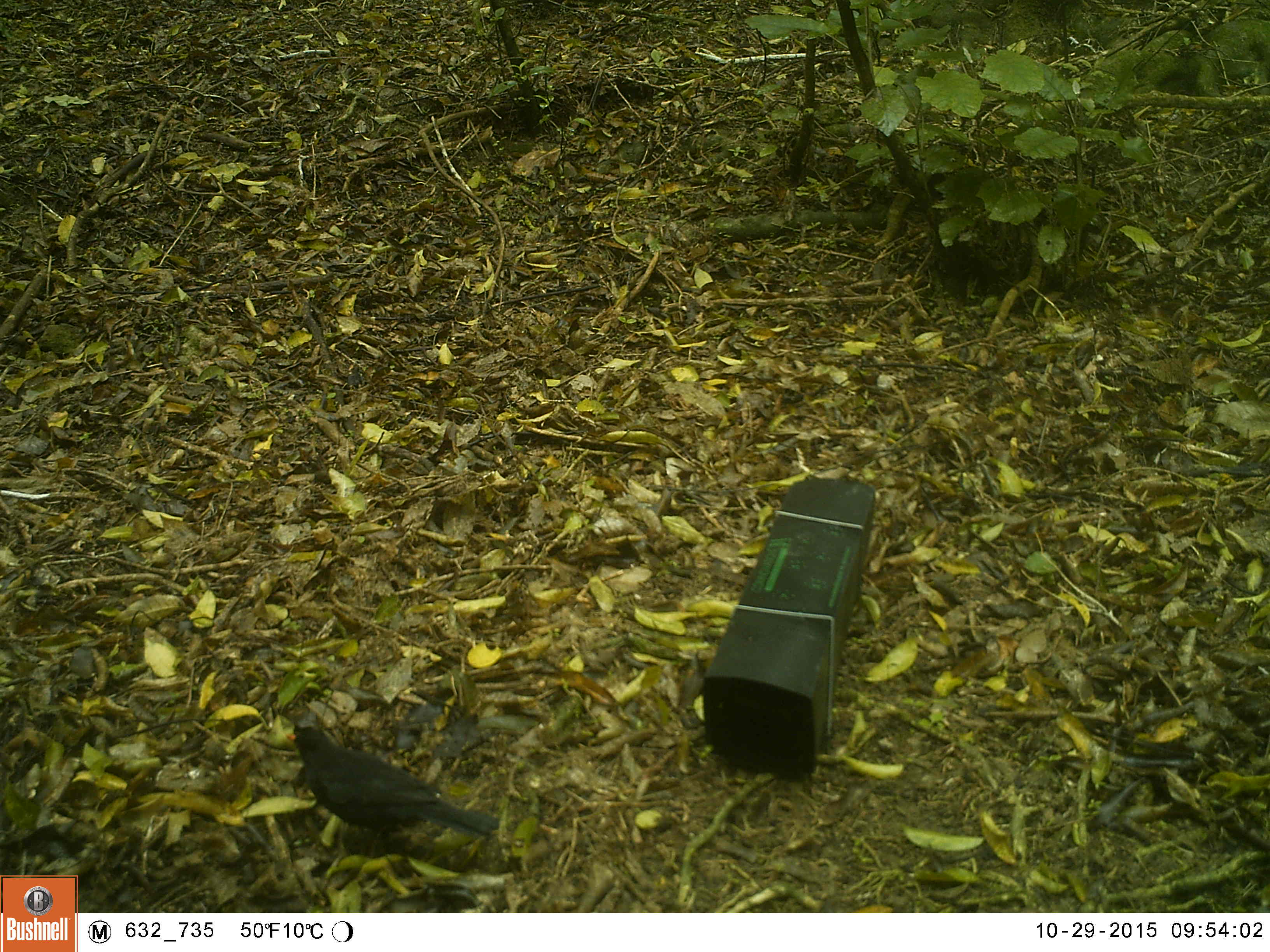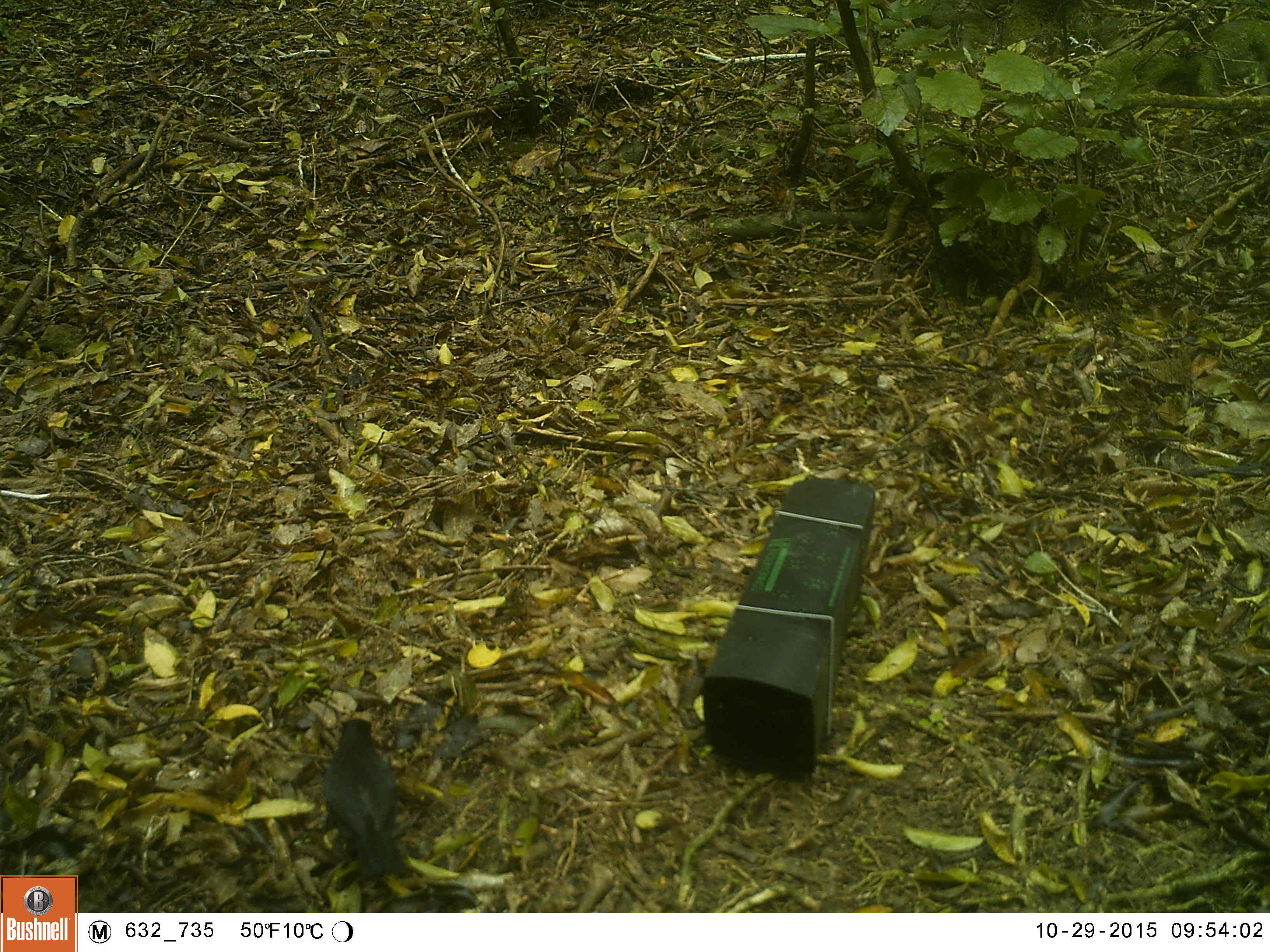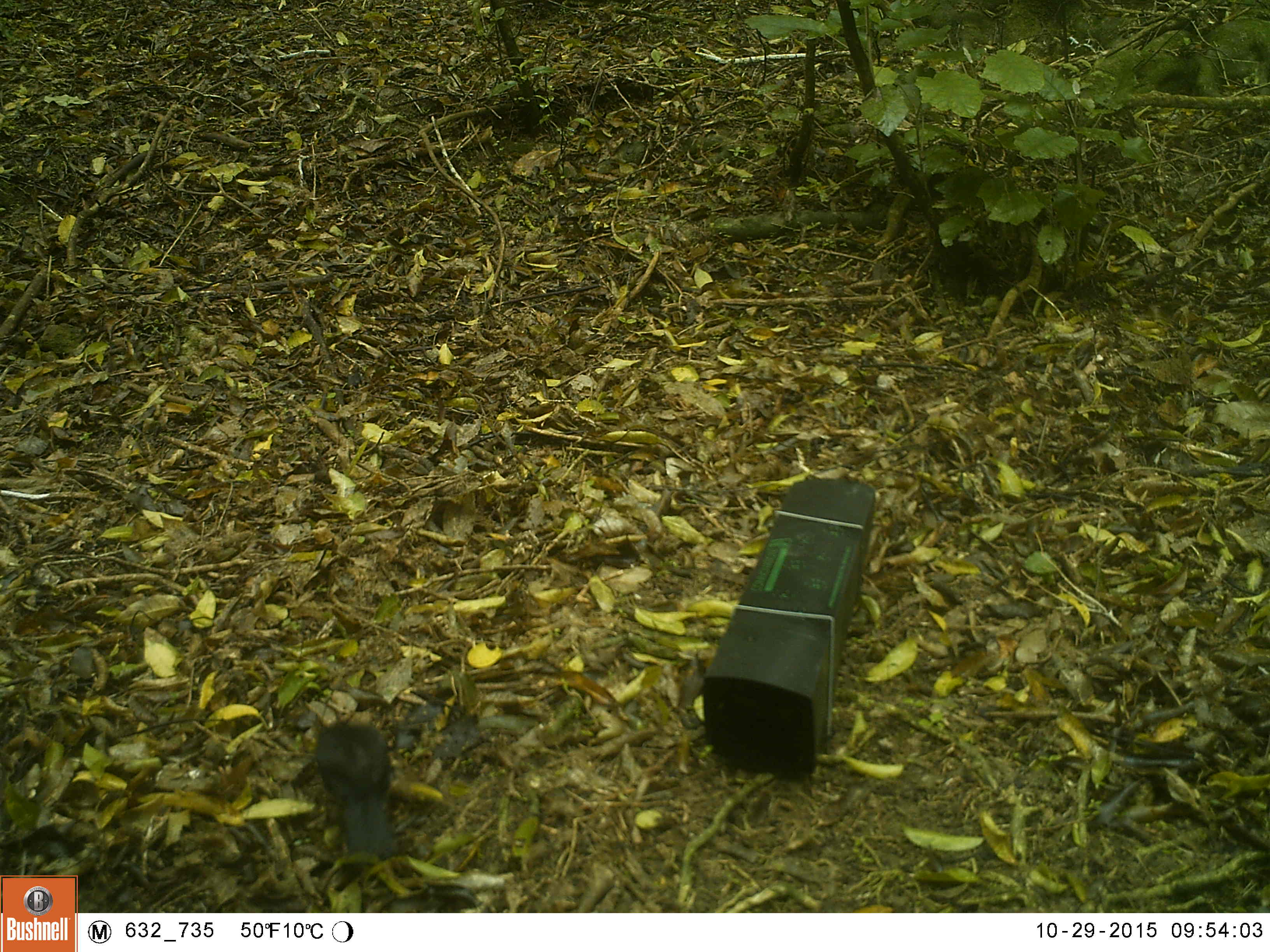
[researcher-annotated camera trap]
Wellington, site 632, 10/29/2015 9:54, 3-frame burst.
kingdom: Animalia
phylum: Chordata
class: Aves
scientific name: Aves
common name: bird